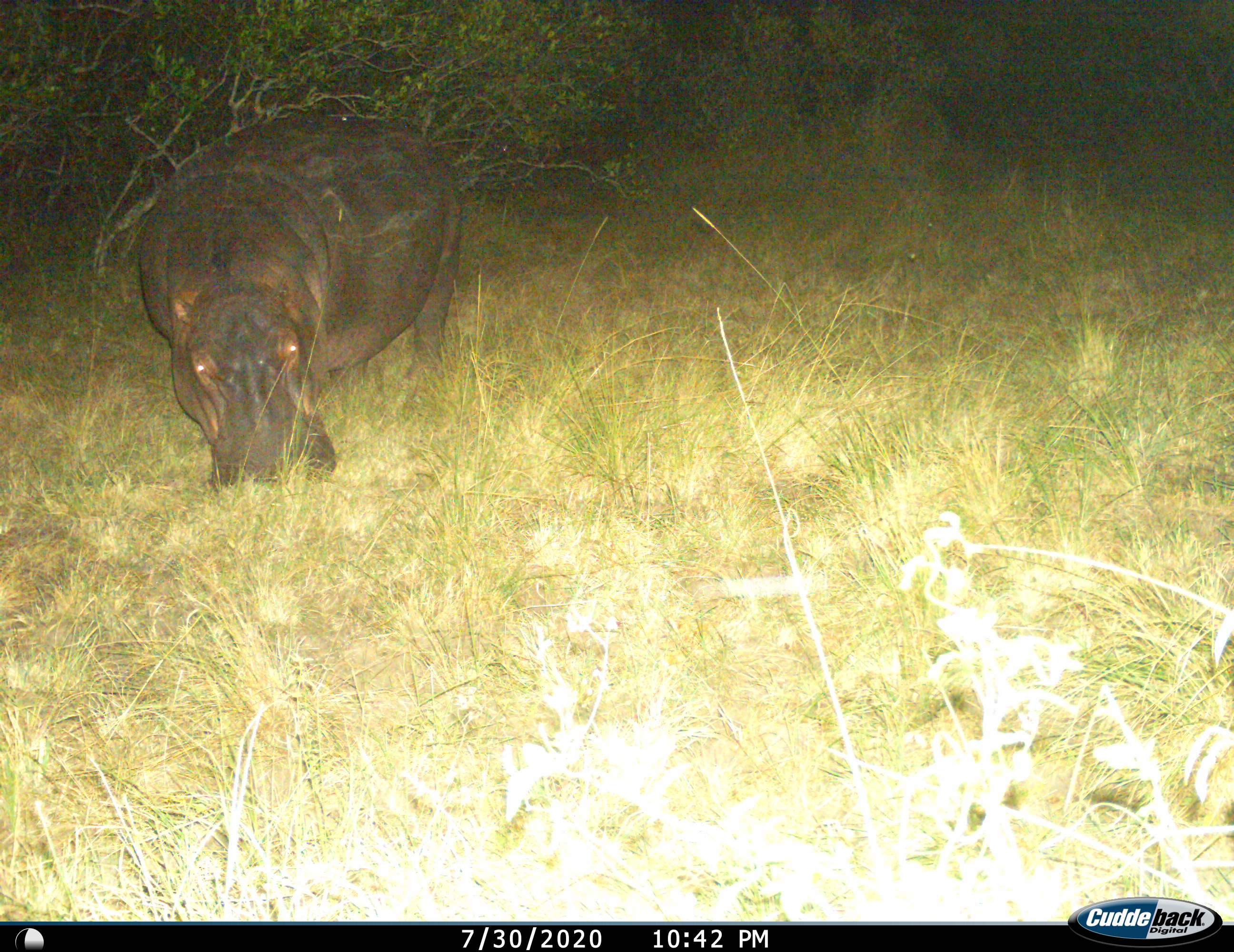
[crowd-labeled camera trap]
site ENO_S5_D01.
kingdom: Animalia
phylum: Chordata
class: Mammalia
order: Artiodactyla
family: Hippopotamidae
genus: Hippopotamus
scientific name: Hippopotamus amphibius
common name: hippopotamus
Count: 1.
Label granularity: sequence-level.